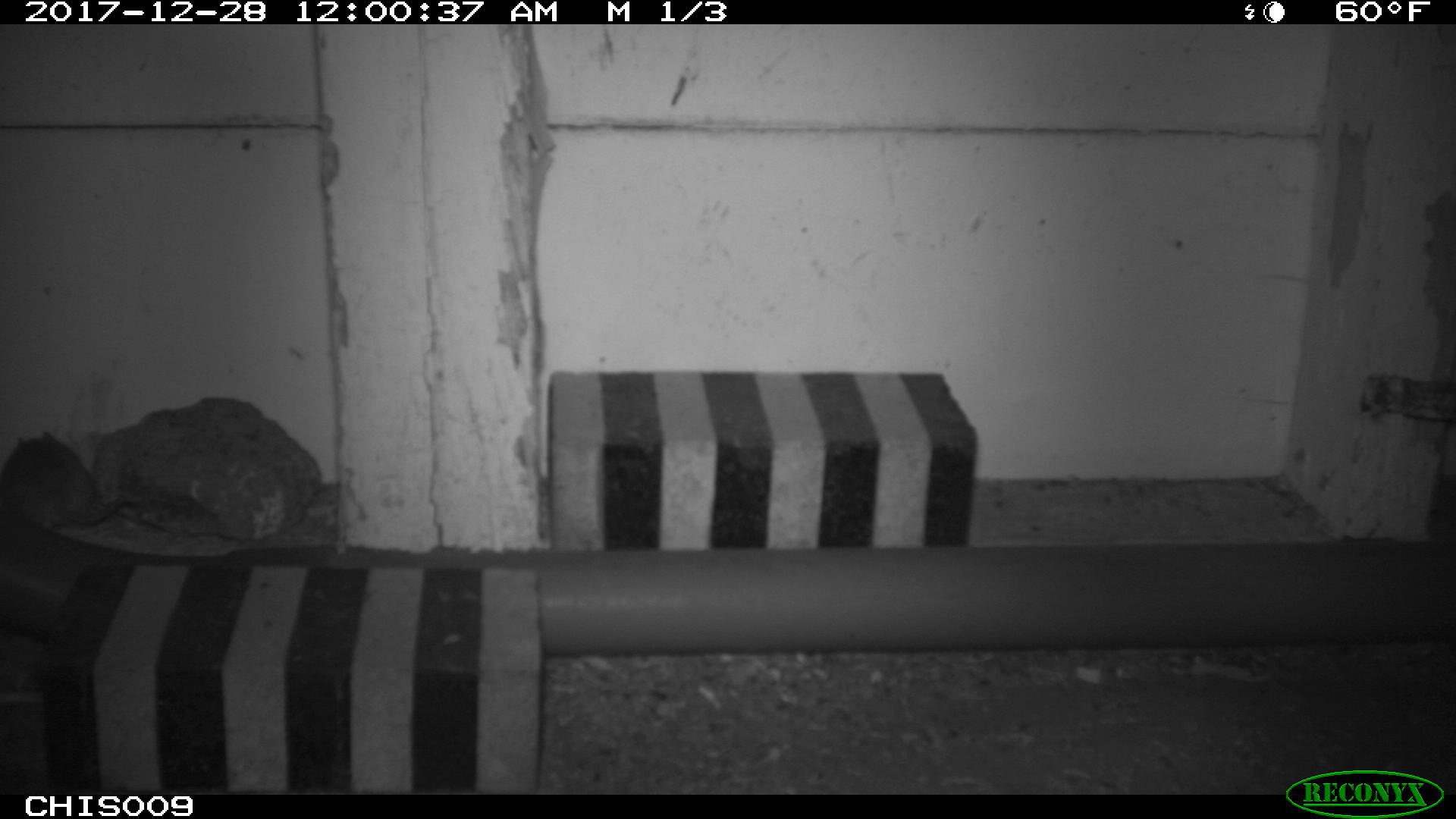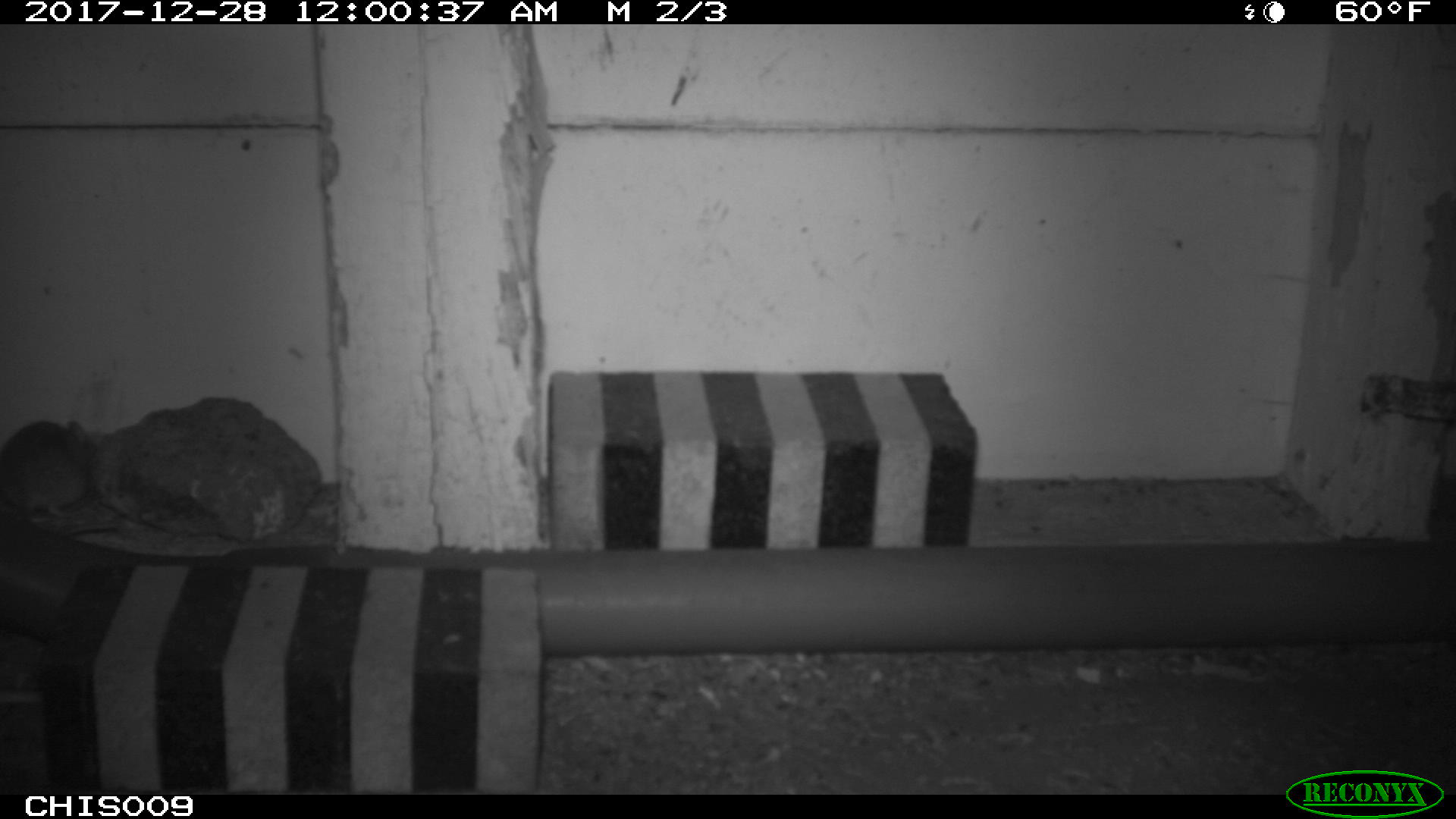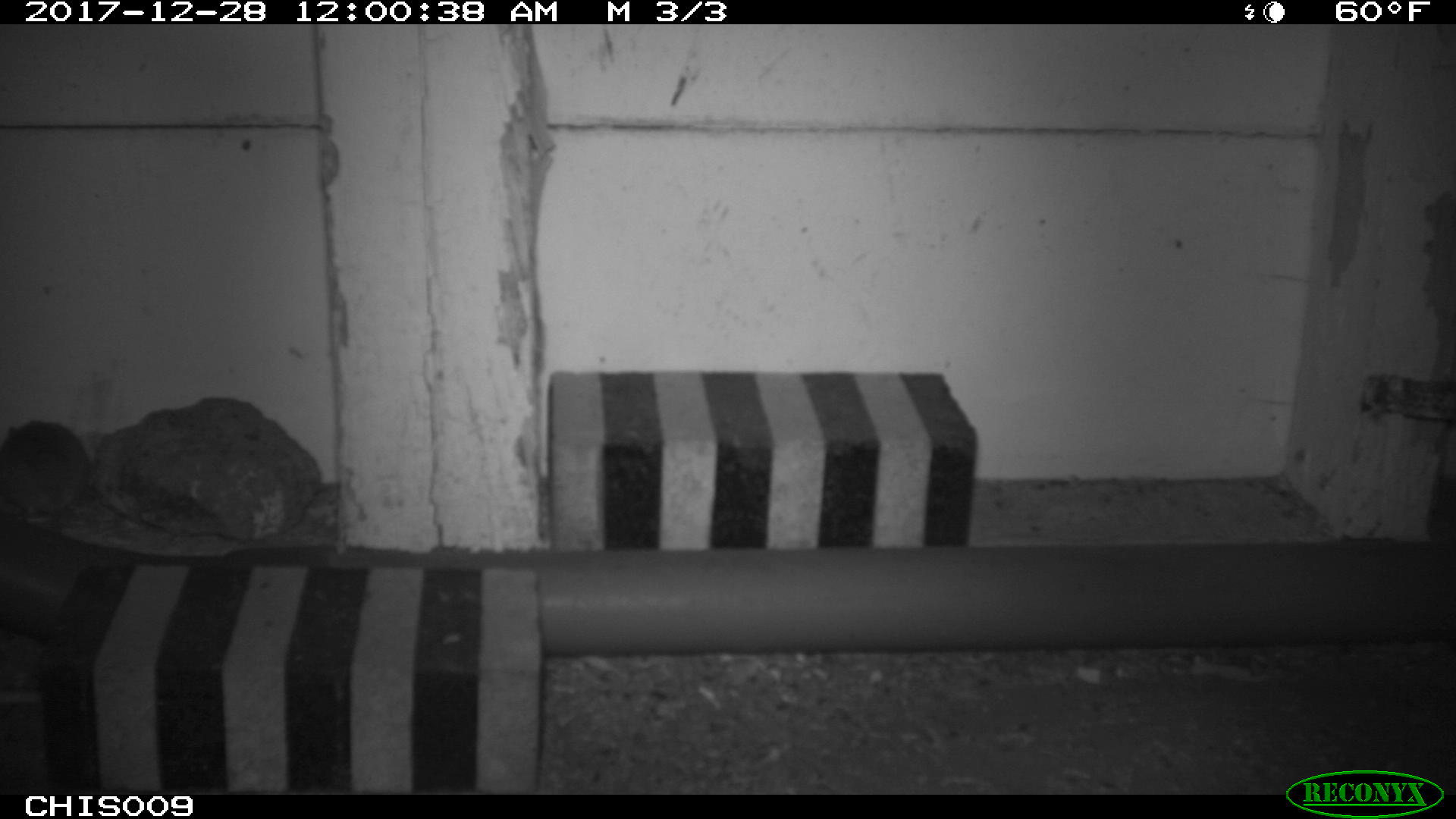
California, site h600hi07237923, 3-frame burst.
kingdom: Animalia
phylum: Chordata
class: Mammalia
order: Rodentia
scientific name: Rodentia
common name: rodent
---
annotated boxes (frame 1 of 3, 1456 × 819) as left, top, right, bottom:
rodent: 0, 430, 126, 529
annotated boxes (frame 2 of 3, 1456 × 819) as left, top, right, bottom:
rodent: 0, 420, 108, 522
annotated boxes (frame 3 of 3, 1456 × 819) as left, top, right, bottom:
rodent: 0, 420, 89, 552